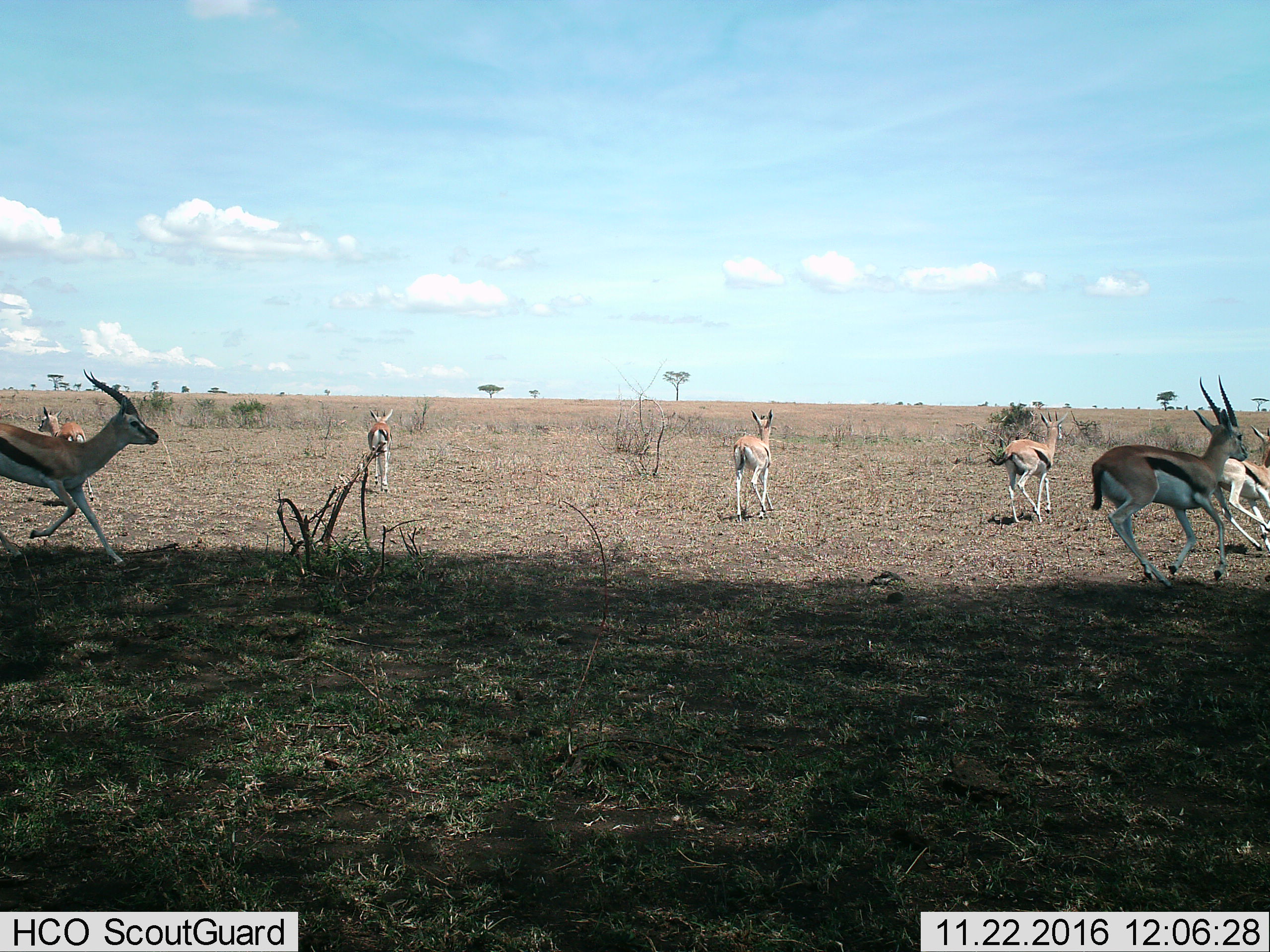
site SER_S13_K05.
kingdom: Animalia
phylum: Chordata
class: Mammalia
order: Artiodactyla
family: Bovidae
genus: Eudorcas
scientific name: Eudorcas thomsonii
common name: thomson's gazelle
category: gazellethomsons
Gazellethomsons (thomson's gazelle) (Eudorcas thomsonii), count 7. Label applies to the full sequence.